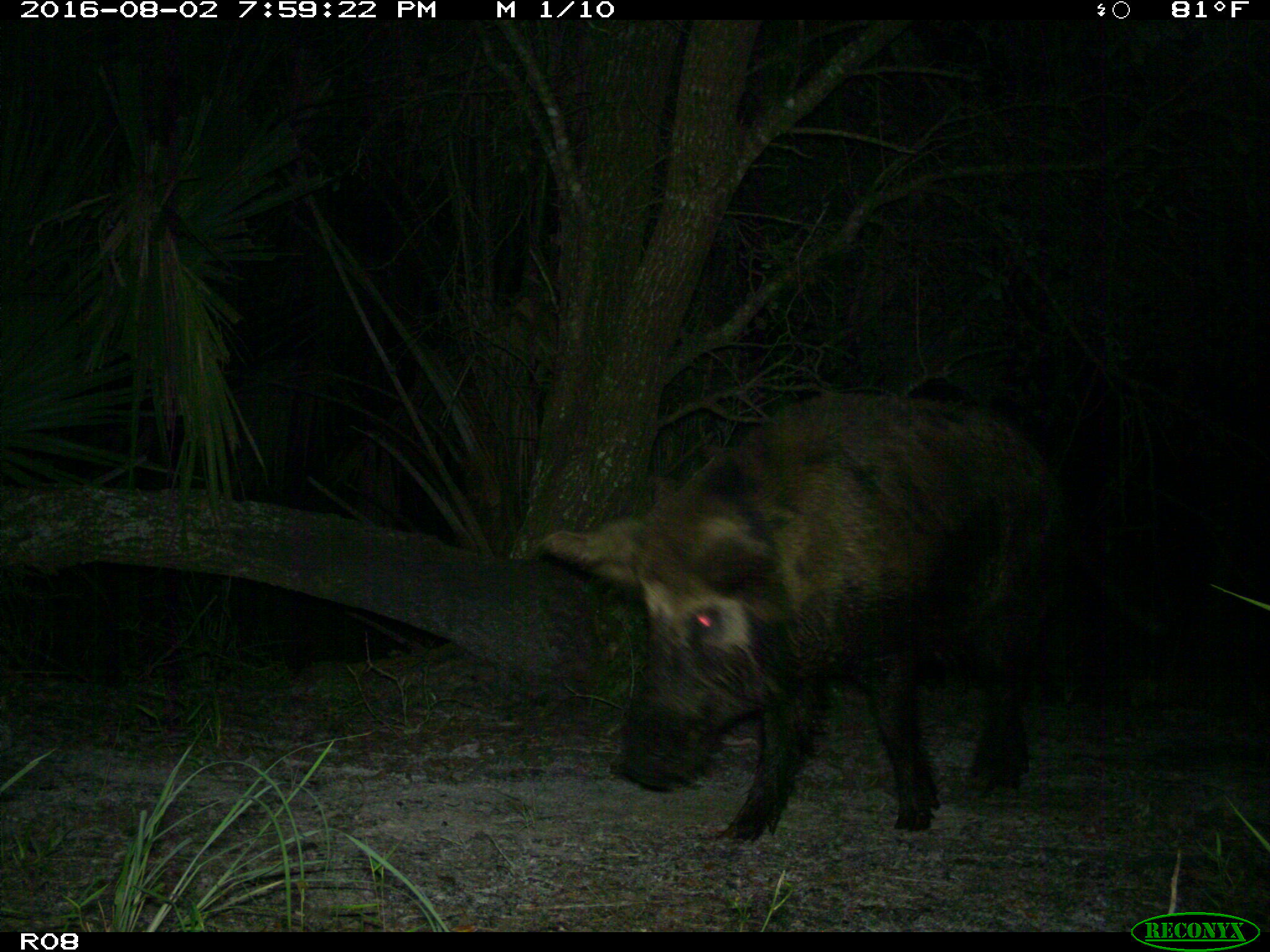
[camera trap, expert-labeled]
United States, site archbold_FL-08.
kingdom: Animalia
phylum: Chordata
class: Mammalia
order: Artiodactyla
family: Suidae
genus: Sus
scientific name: Sus scrofa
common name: wild boar